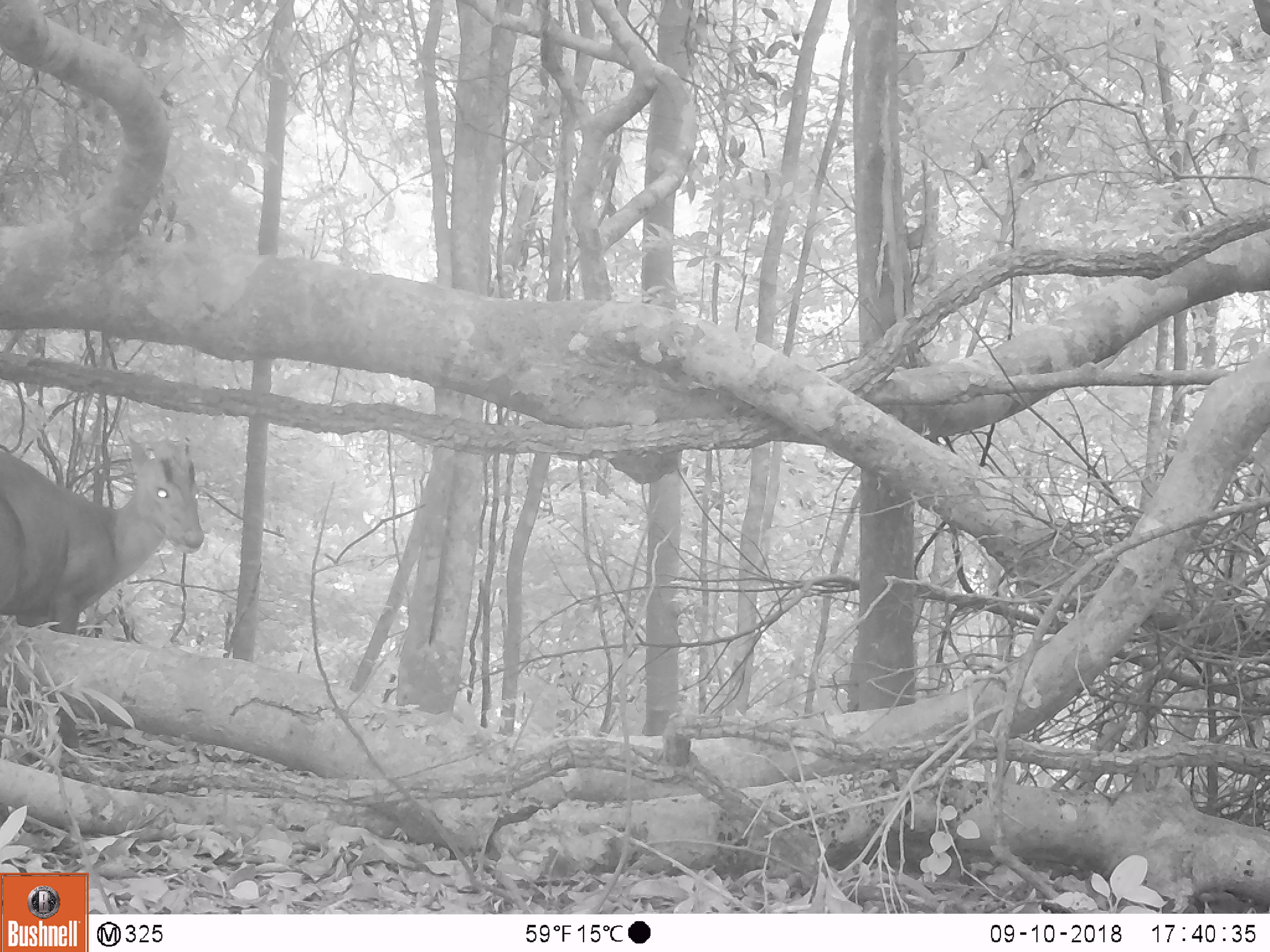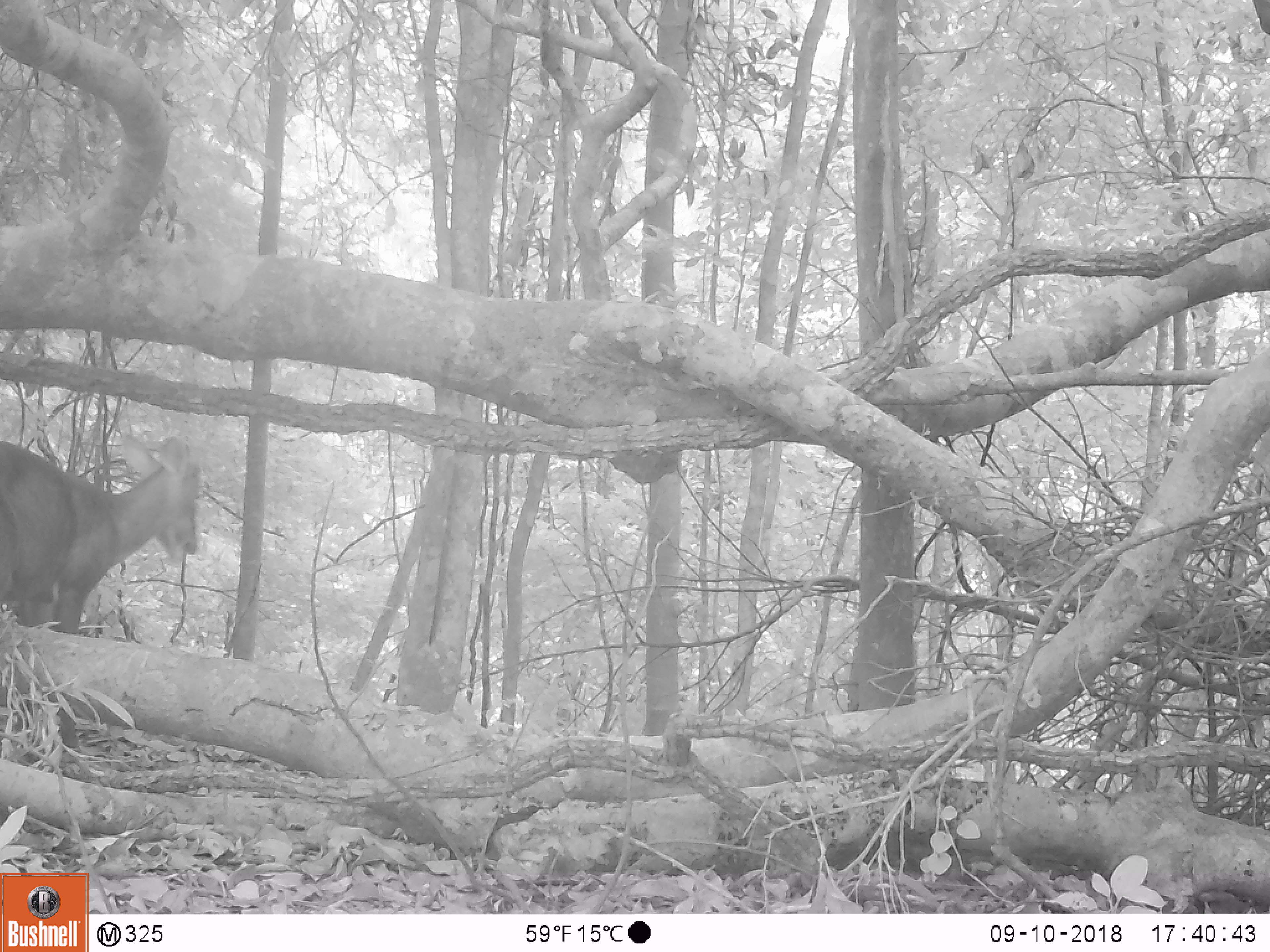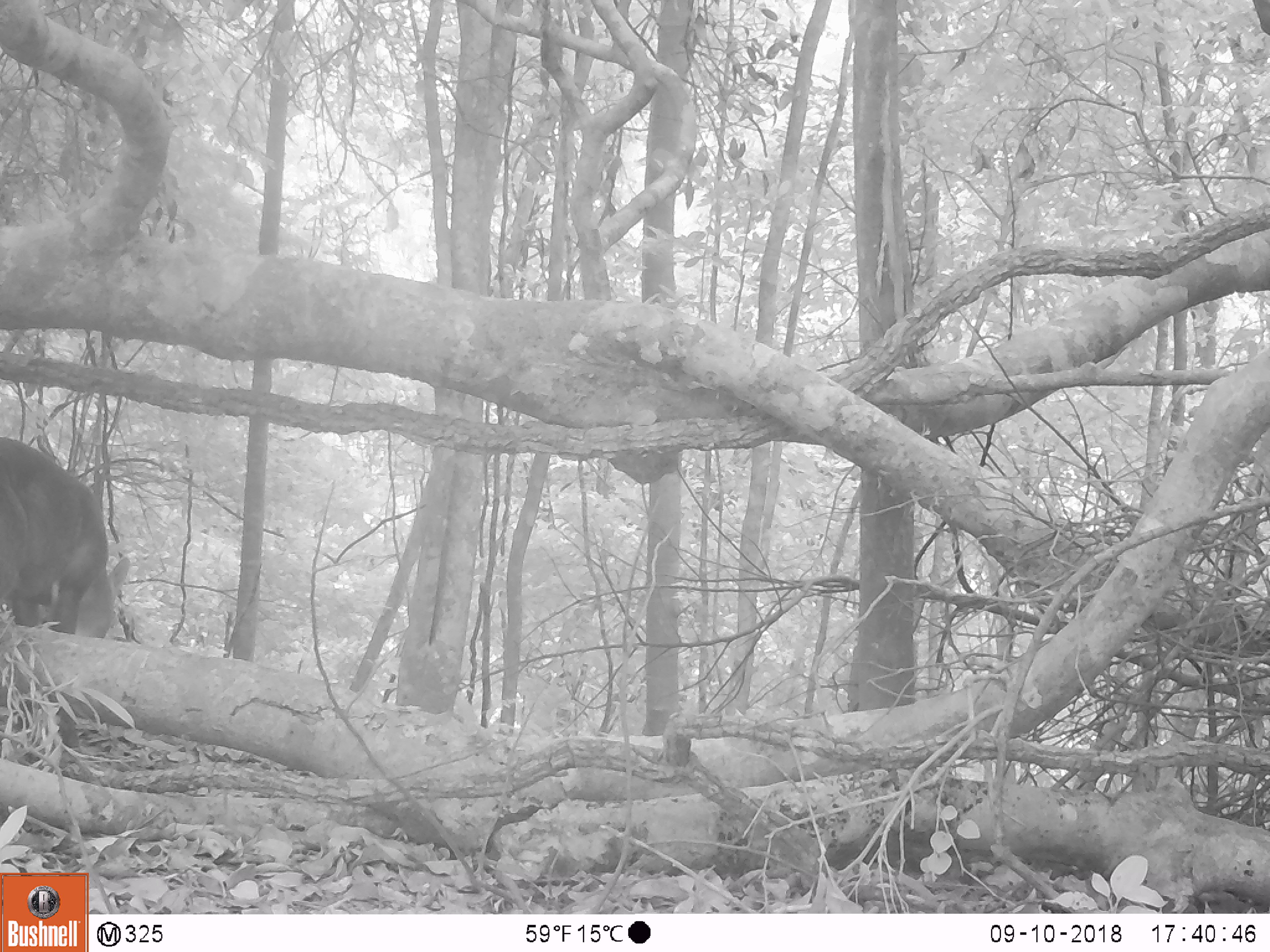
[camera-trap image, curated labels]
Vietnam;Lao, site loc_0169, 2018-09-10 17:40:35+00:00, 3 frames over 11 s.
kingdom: Animalia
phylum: Chordata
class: Mammalia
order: Artiodactyla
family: Cervidae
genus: Muntiacus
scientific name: Muntiacus rooseveltorum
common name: roosevelt's muntjac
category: roosevelts muntjac group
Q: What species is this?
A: Roosevelts muntjac group (roosevelt's muntjac) (Muntiacus rooseveltorum).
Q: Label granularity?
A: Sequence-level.